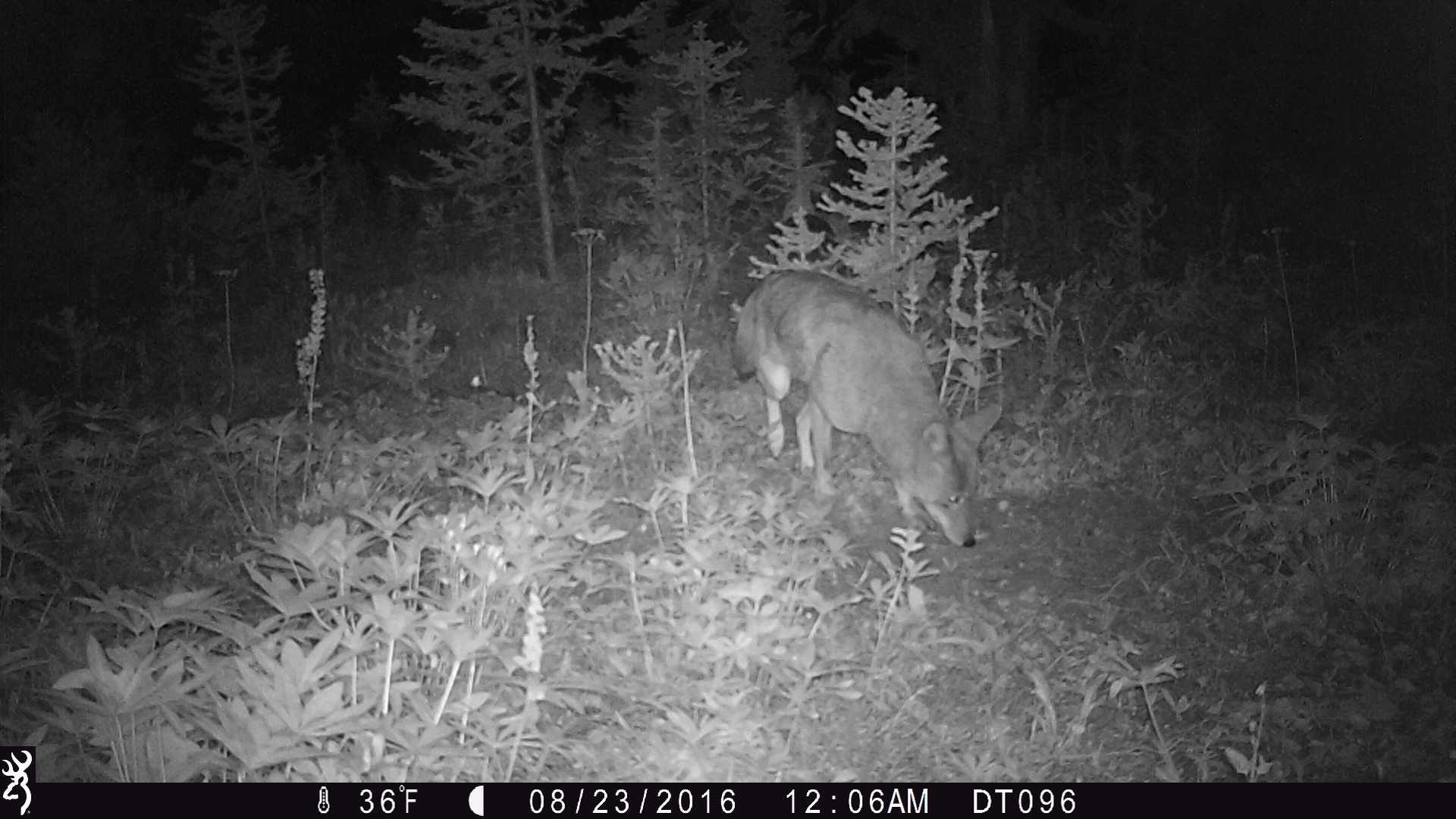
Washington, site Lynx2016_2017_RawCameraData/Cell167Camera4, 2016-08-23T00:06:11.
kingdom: Animalia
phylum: Chordata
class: Mammalia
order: Carnivora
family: Canidae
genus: Canis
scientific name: Canis latrans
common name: coyote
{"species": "Canis latrans (coyote)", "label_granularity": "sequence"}